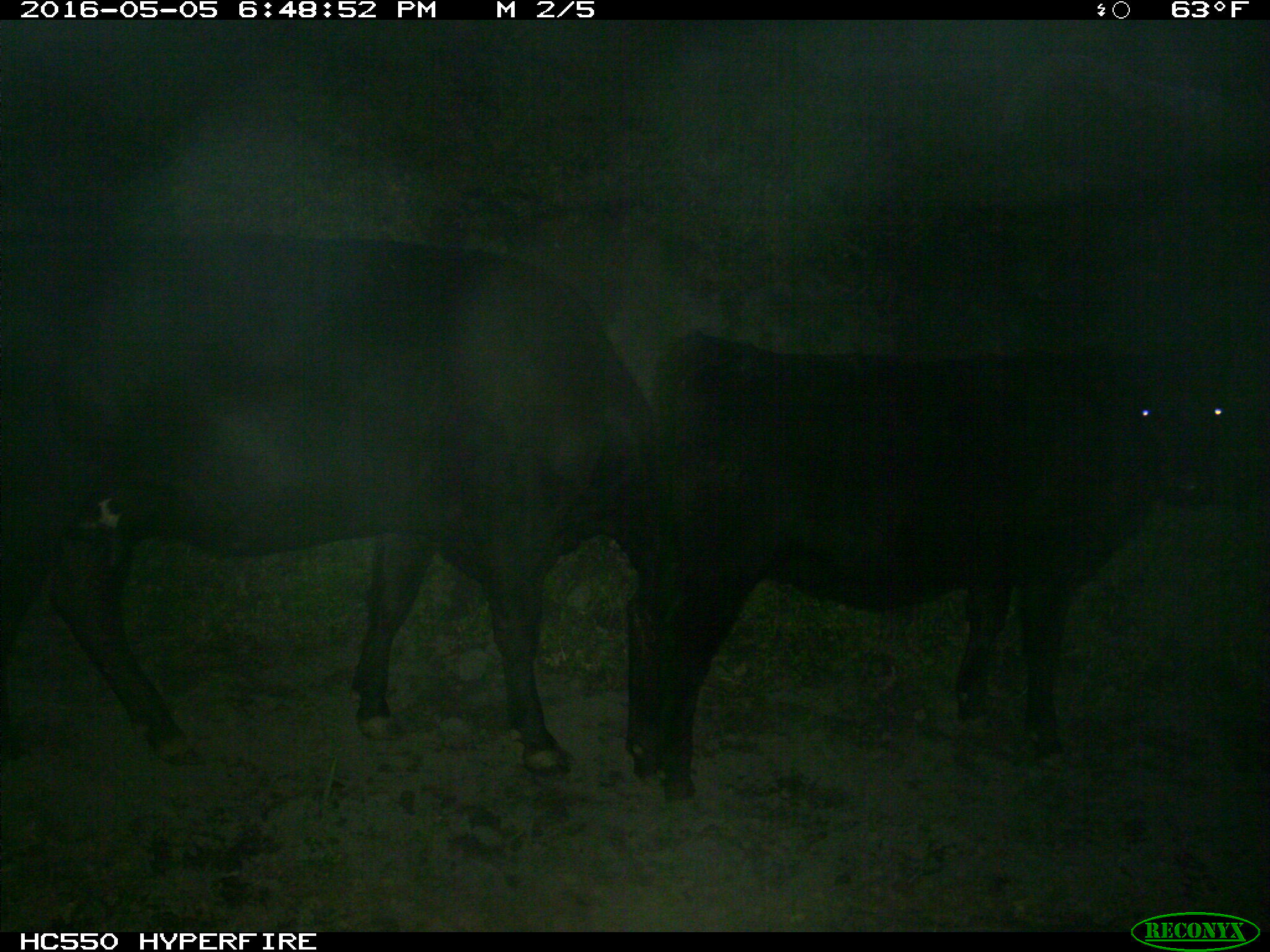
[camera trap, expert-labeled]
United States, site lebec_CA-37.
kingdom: Animalia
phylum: Chordata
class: Mammalia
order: Artiodactyla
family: Bovidae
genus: Bos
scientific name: Bos taurus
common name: domestic cow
Bos taurus (domestic cow).